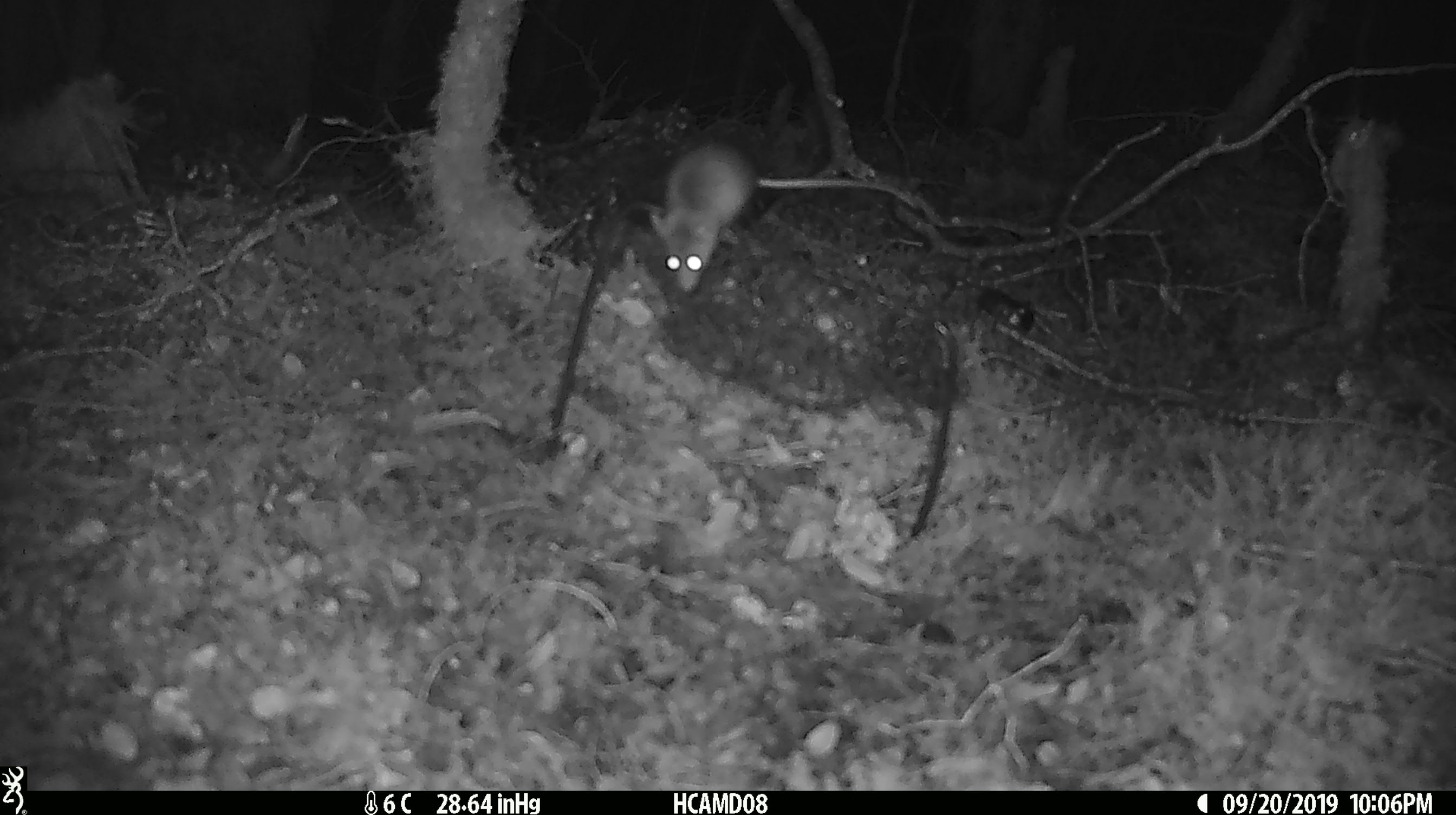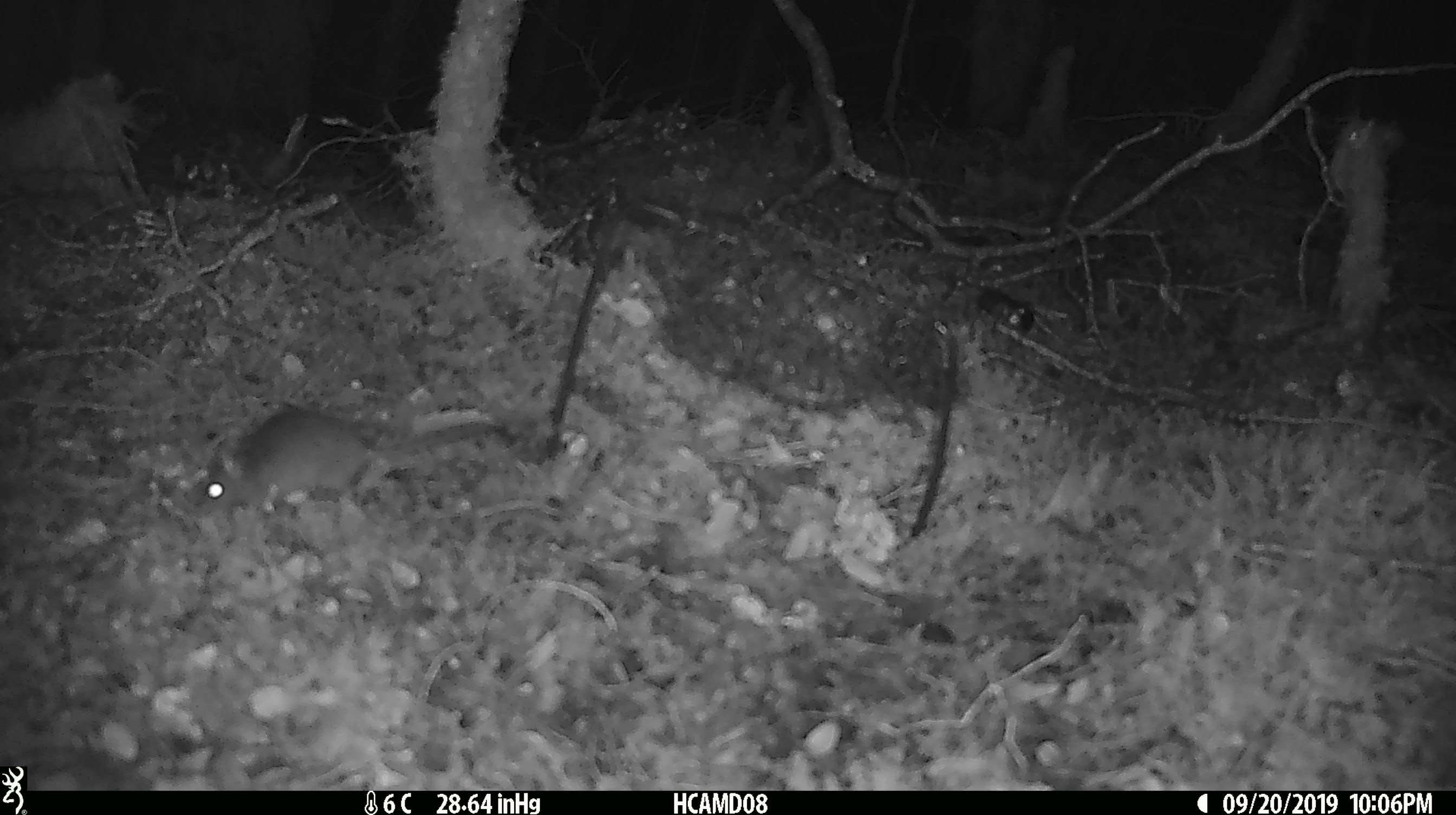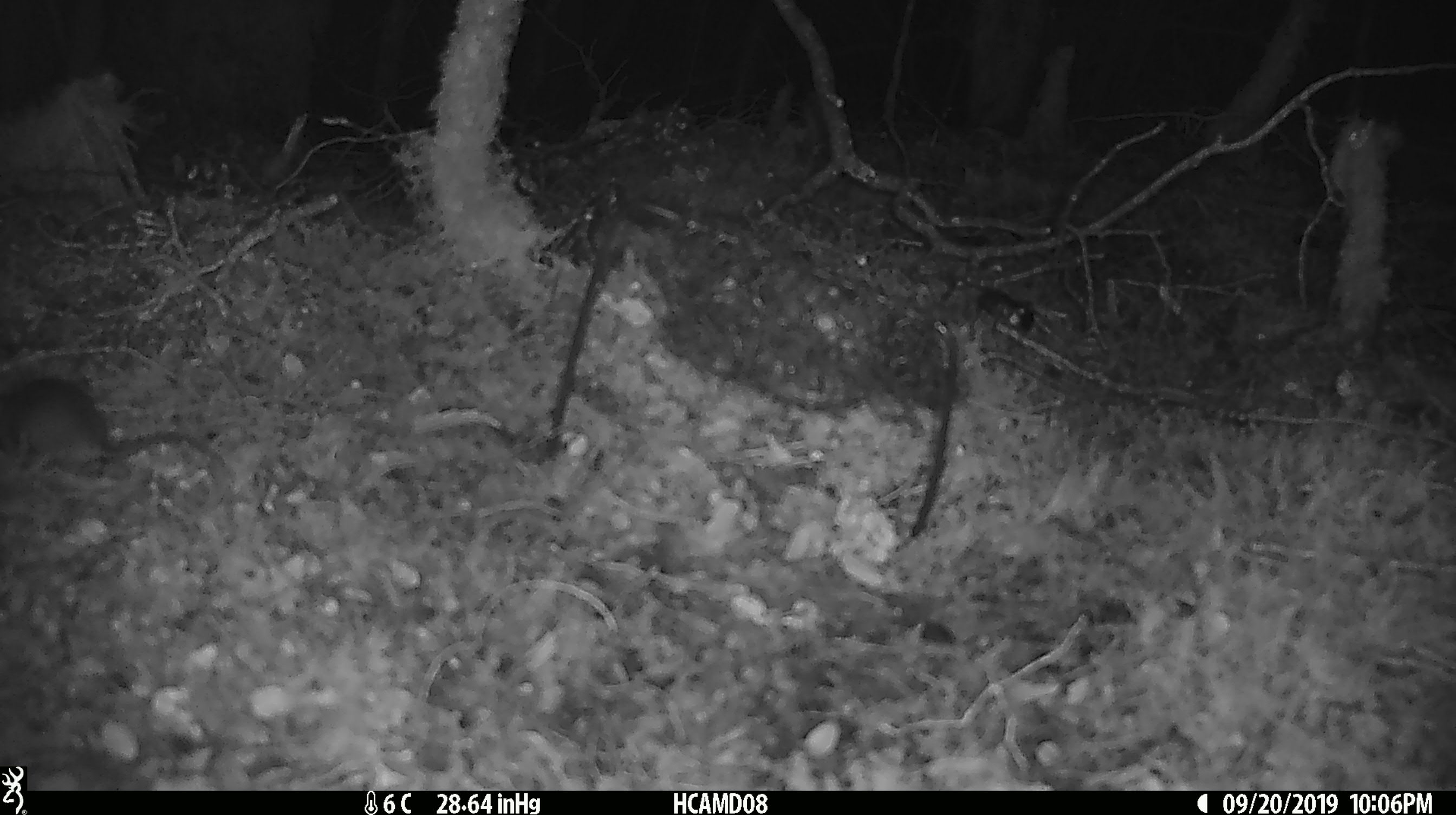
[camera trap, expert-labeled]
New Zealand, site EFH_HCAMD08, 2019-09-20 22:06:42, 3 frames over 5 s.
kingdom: Animalia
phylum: Chordata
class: Mammalia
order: Rodentia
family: Muridae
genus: Mus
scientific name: Mus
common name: mouse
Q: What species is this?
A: Mouse (Mus).